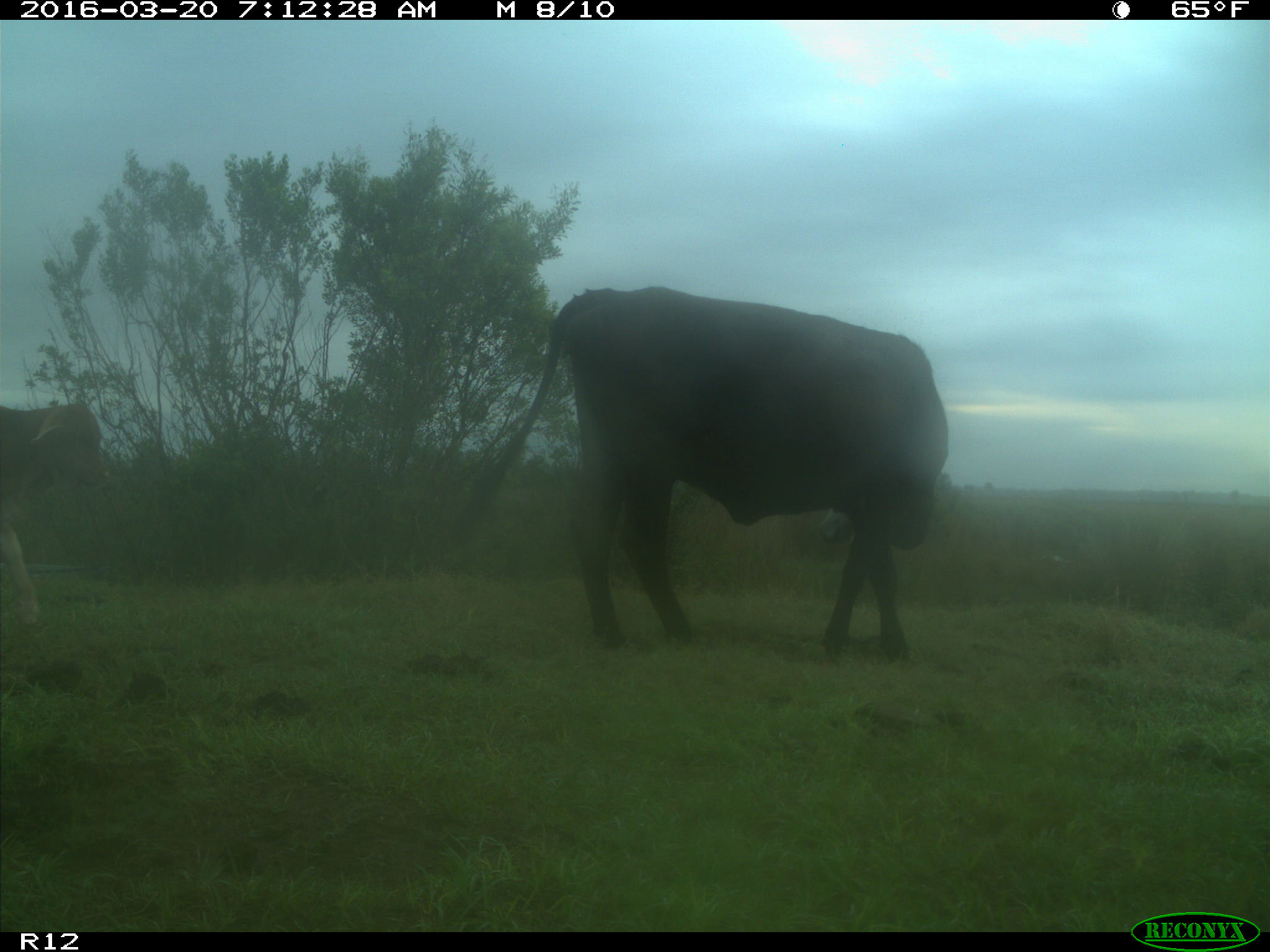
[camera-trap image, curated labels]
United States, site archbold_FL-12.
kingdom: Animalia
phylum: Chordata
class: Mammalia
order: Artiodactyla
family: Bovidae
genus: Bos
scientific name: Bos taurus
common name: domestic cow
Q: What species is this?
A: Bos taurus (domestic cow).